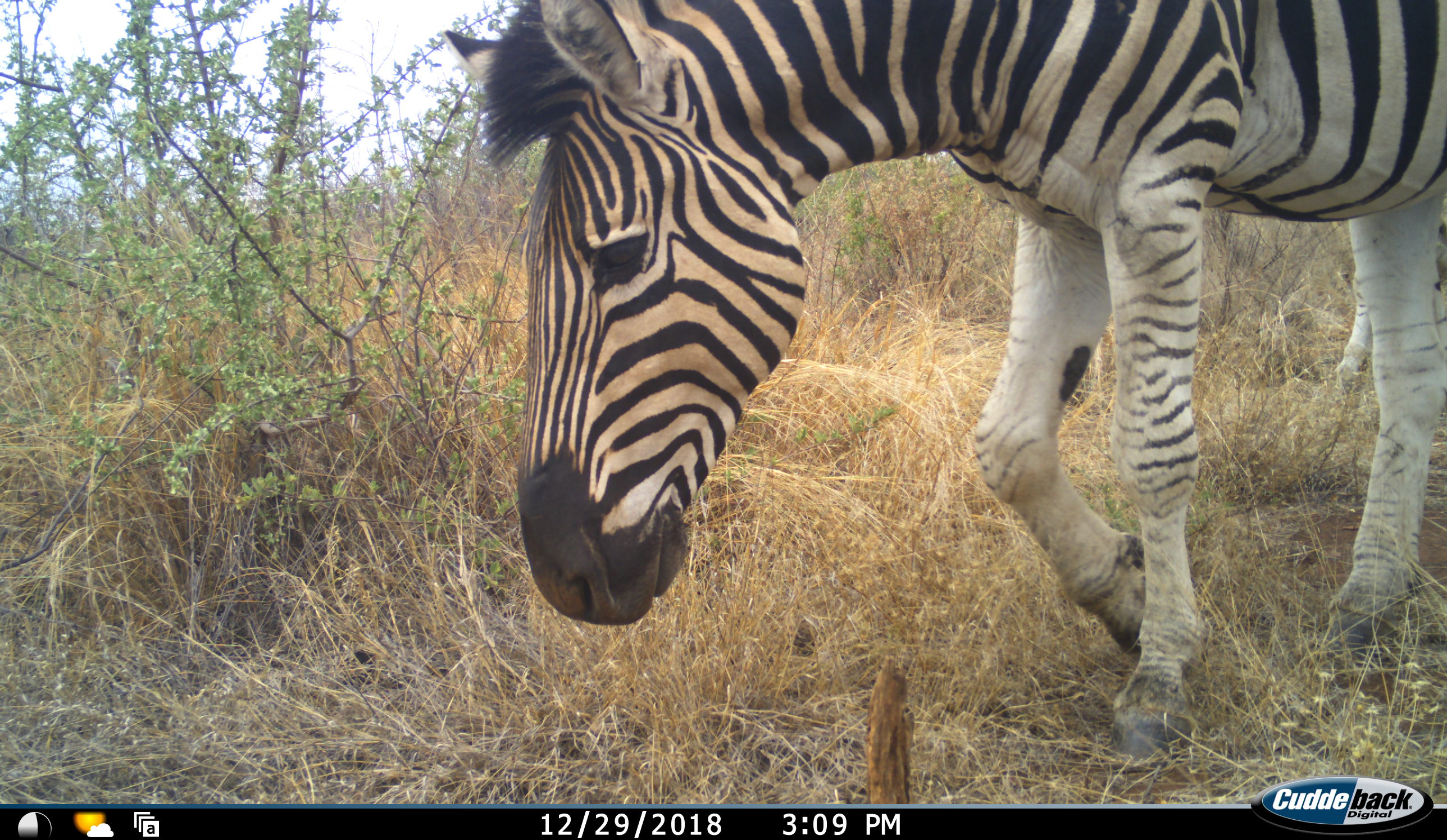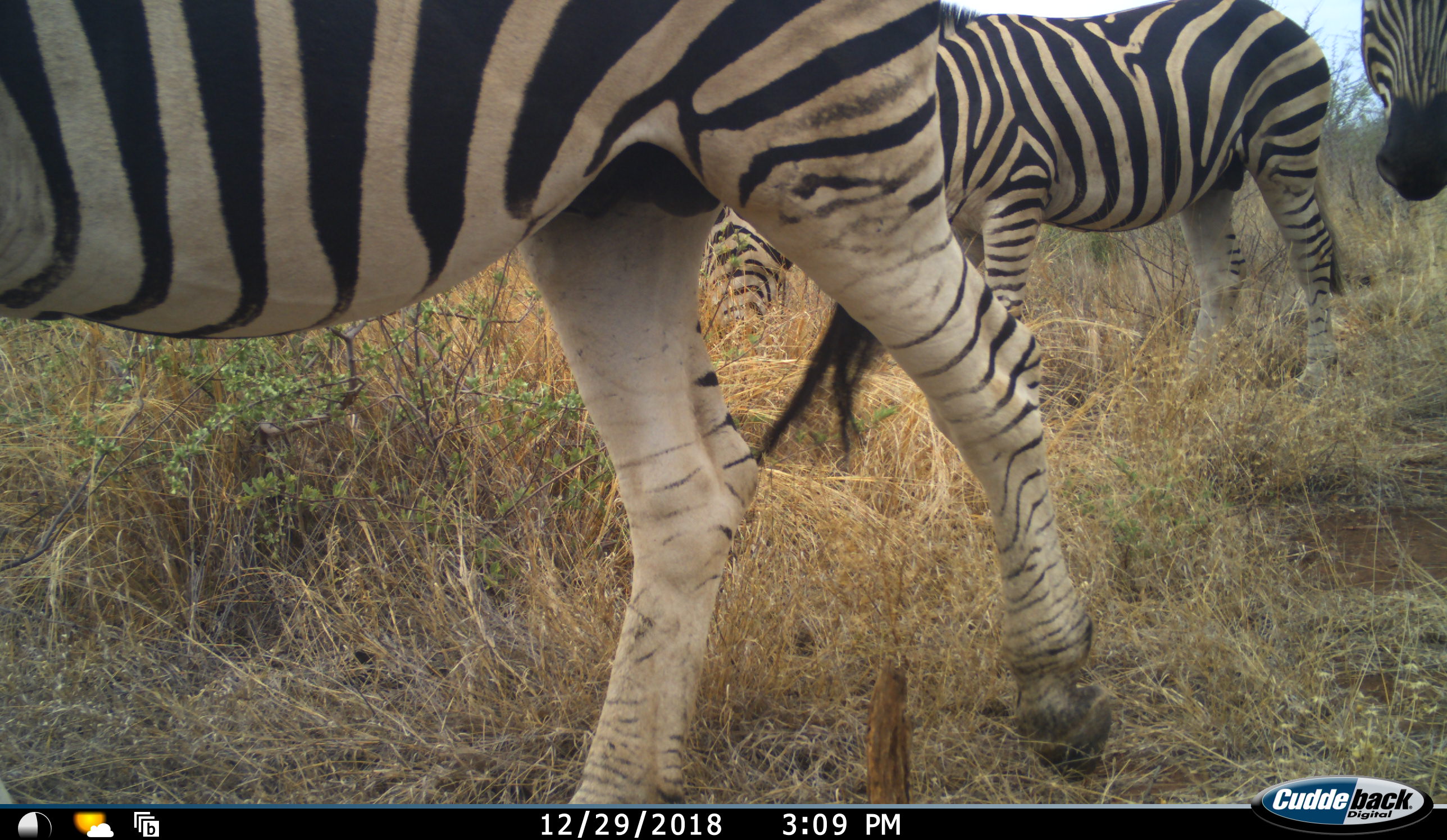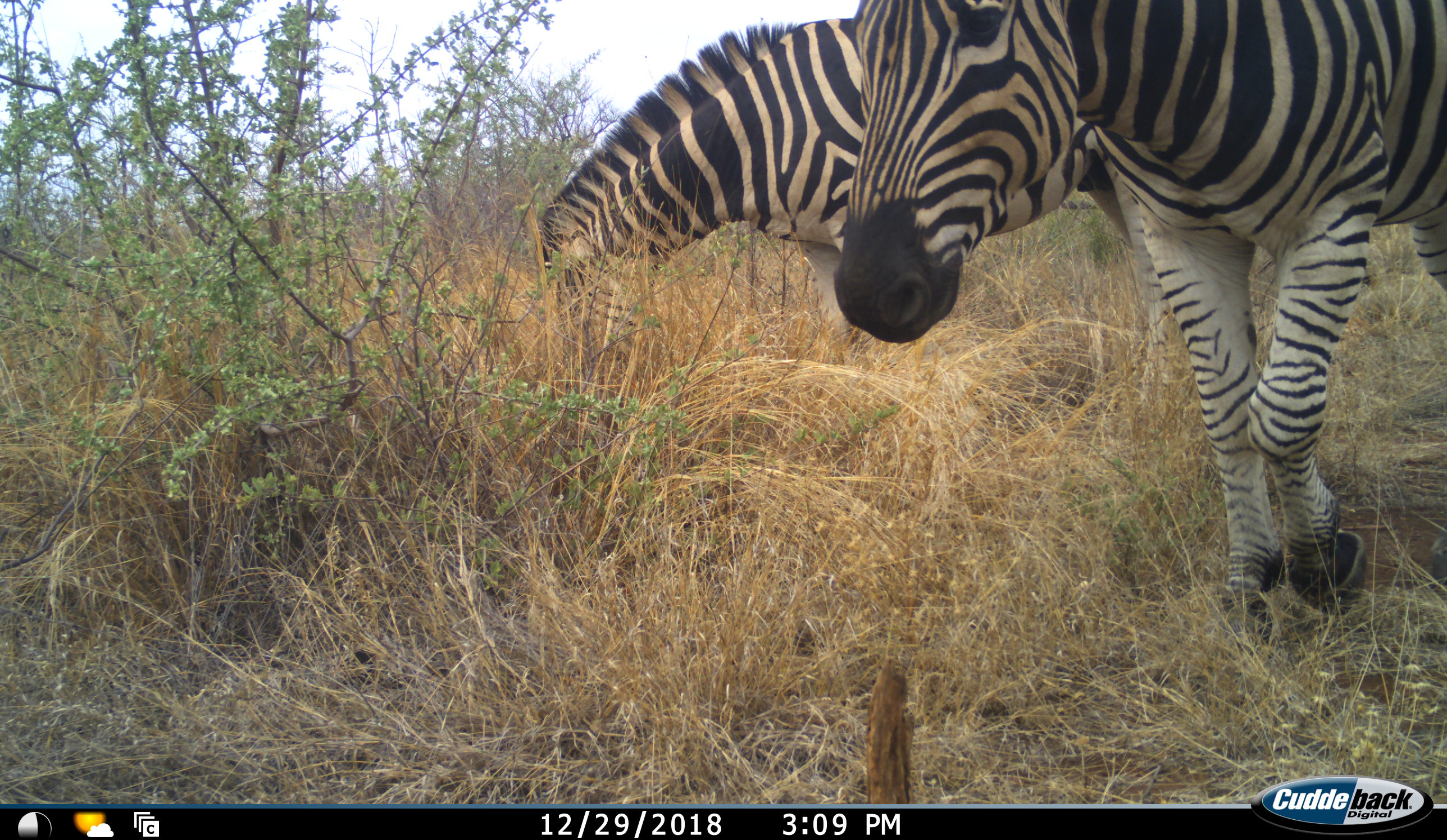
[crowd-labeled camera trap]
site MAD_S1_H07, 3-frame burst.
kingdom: Animalia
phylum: Chordata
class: Mammalia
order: Perissodactyla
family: Equidae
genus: Equus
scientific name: Equus quagga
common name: plains zebra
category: zebraplains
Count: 3.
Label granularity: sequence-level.